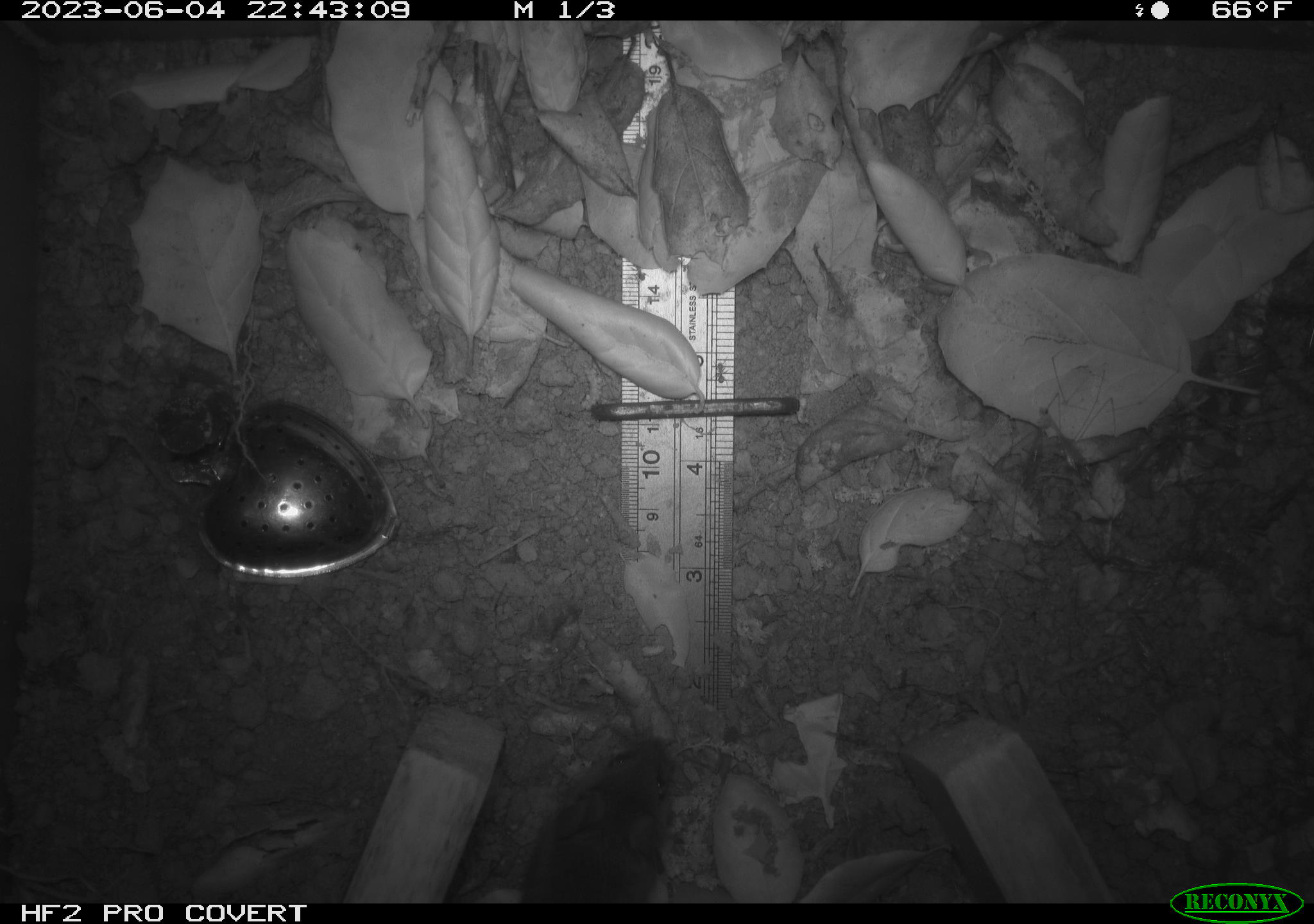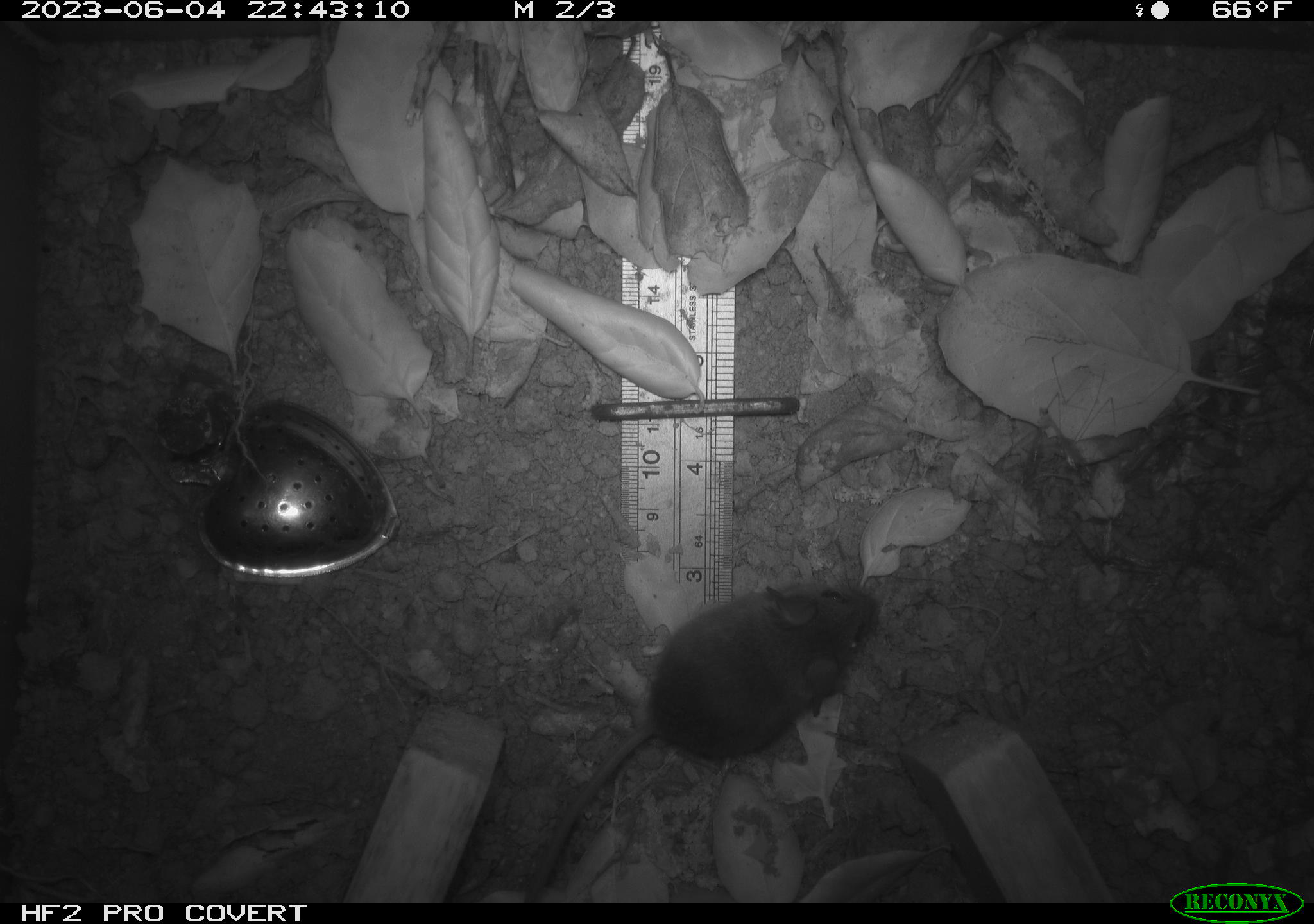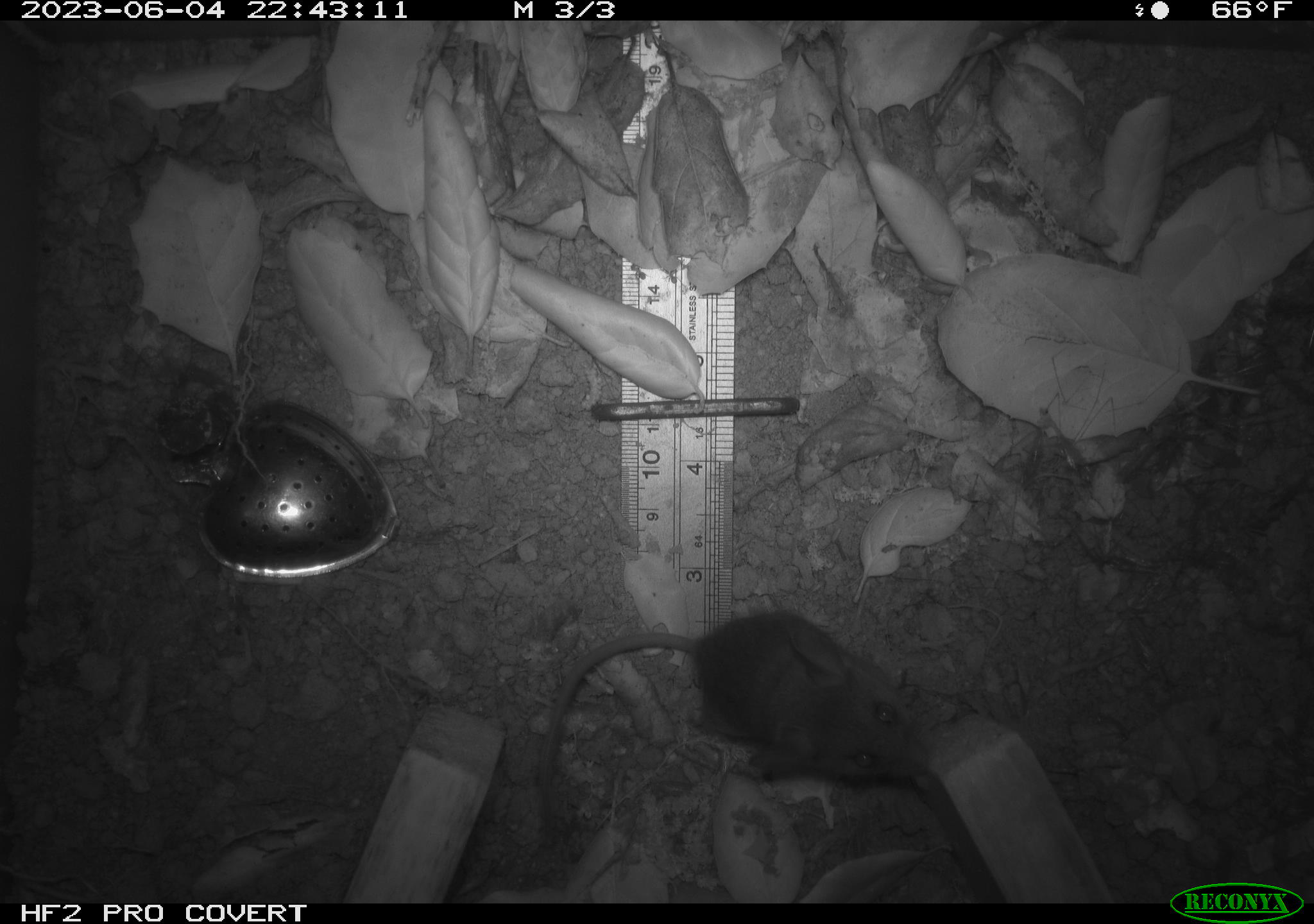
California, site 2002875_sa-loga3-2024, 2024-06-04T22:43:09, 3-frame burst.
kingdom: Animalia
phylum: Chordata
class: Mammalia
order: Rodentia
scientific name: Rodentia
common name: rodent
Rodent (Rodentia).